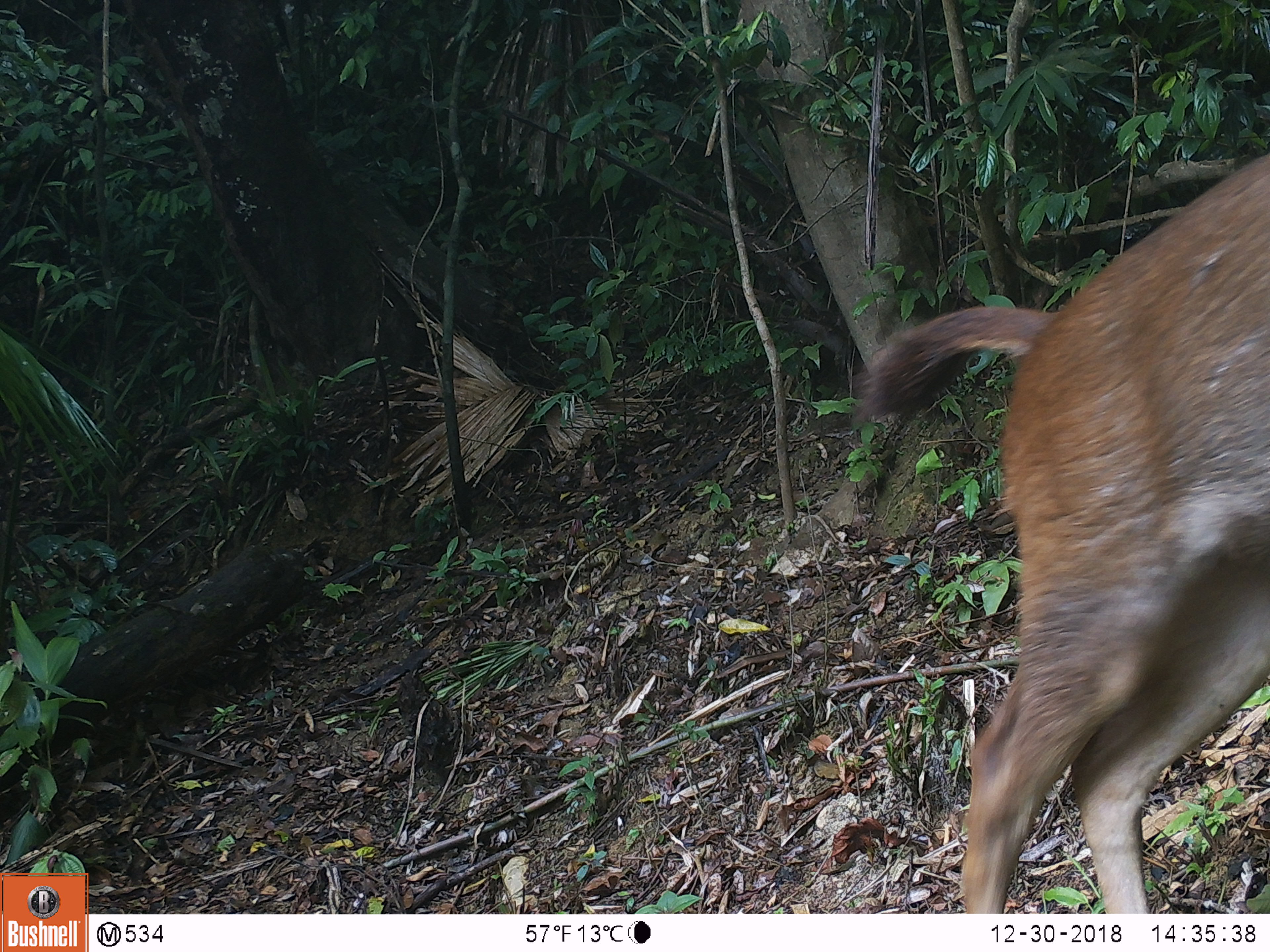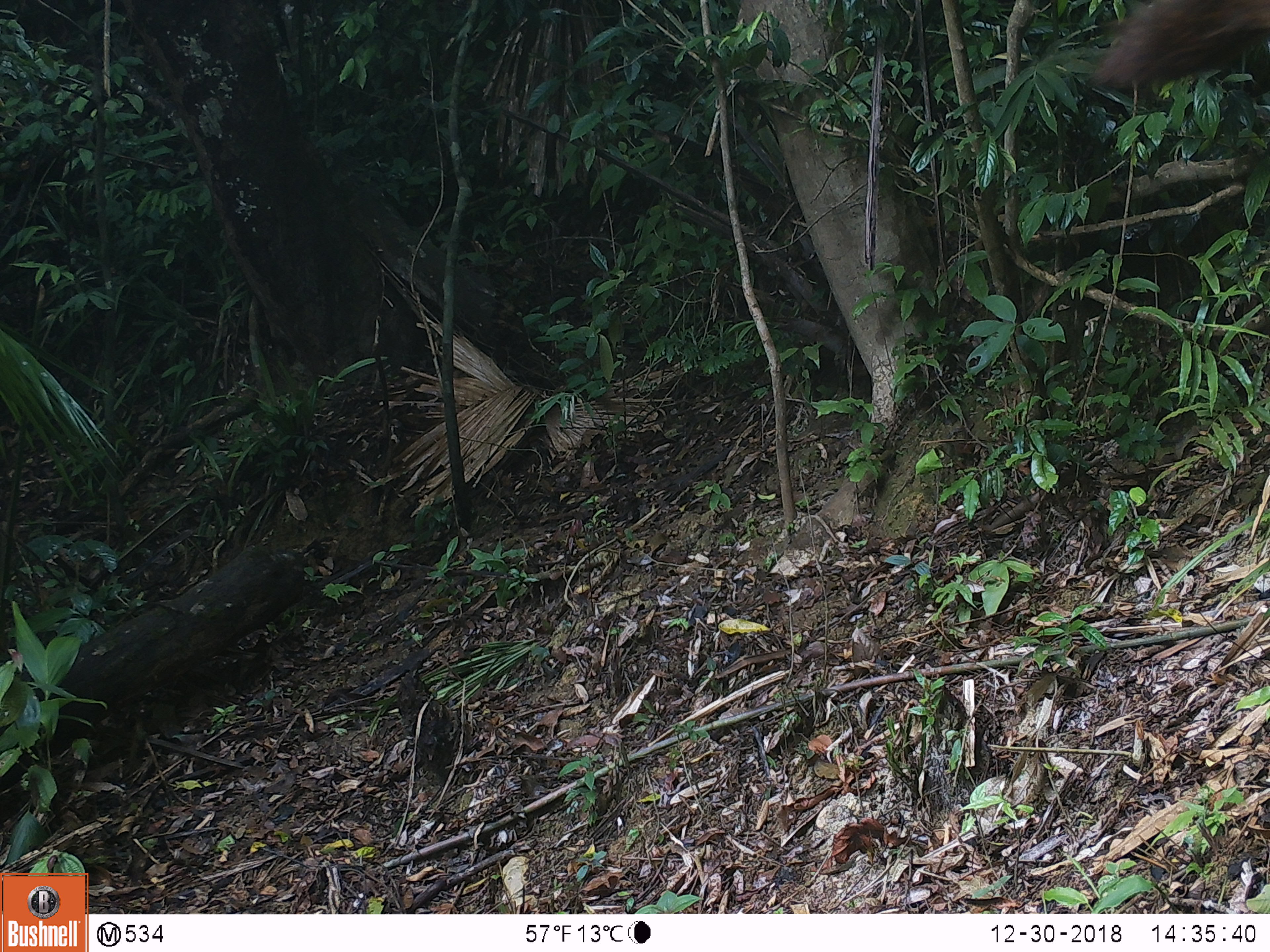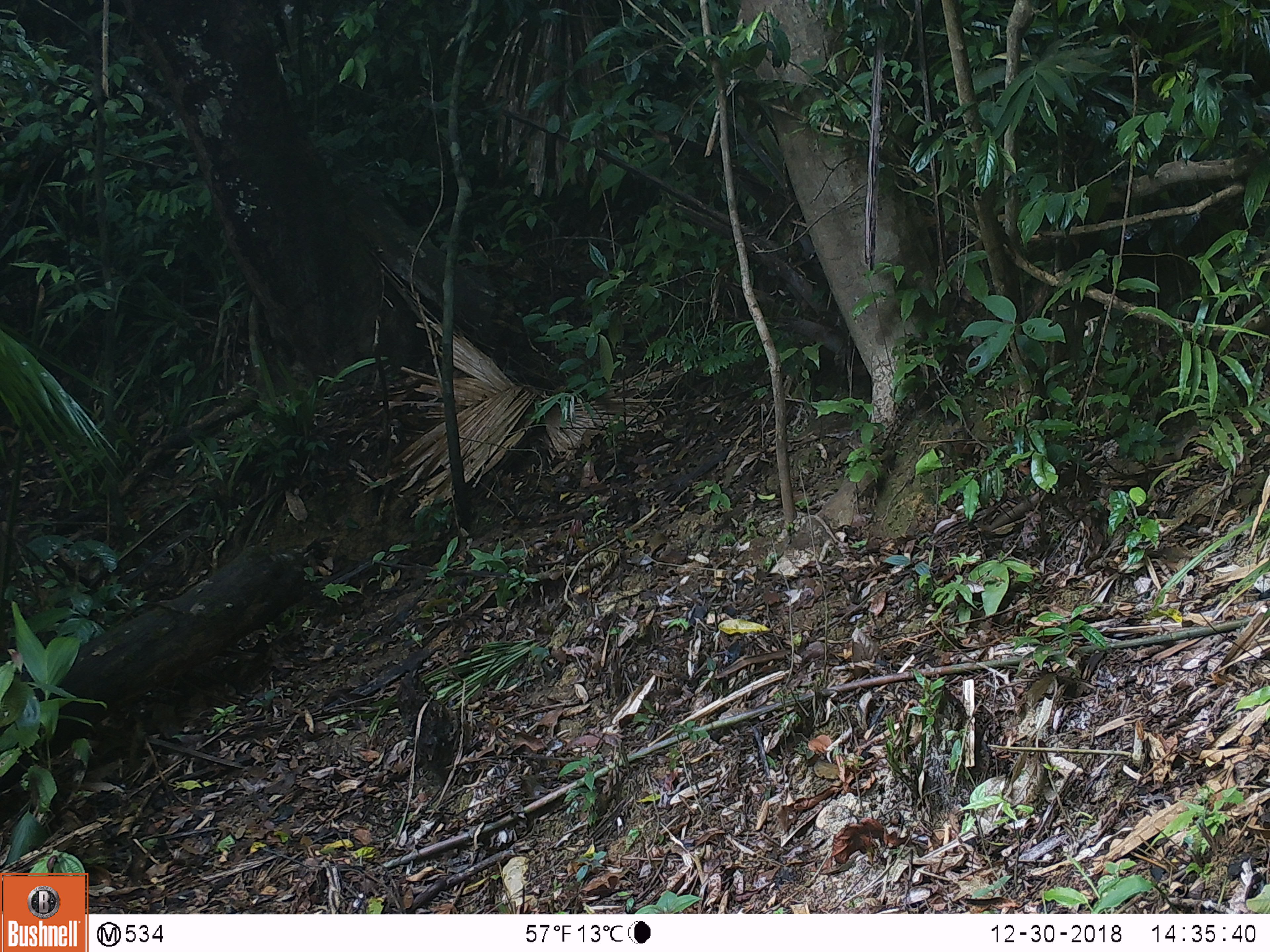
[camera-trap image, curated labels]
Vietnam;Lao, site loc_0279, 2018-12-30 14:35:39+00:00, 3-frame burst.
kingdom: Animalia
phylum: Chordata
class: Mammalia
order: Artiodactyla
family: Cervidae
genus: Rusa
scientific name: Rusa unicolor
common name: sambar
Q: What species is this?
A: Sambar (Rusa unicolor).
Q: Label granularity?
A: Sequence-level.